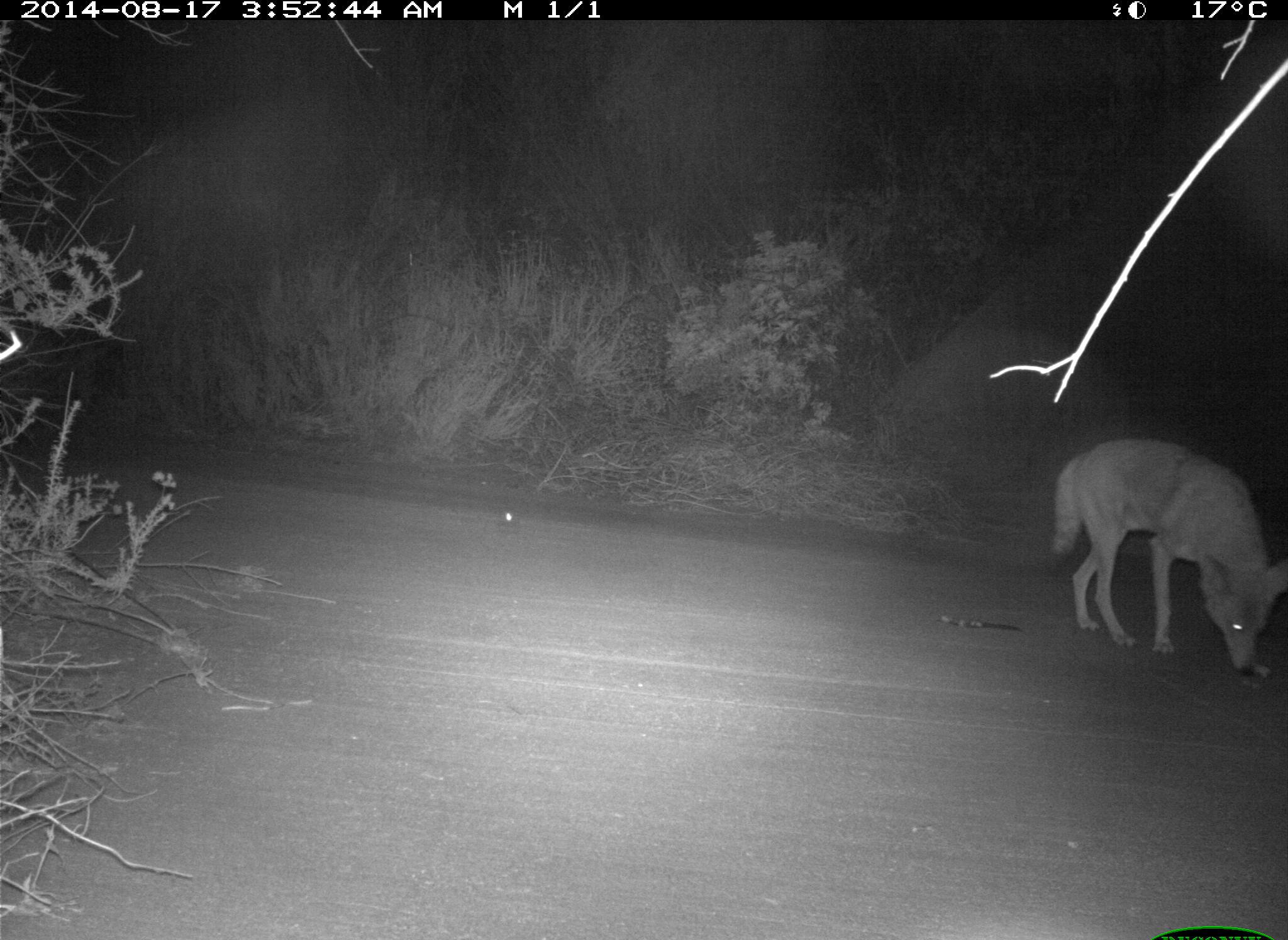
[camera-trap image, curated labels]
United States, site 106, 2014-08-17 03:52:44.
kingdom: Animalia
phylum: Chordata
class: Mammalia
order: Carnivora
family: Canidae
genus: Canis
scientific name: Canis latrans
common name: coyote